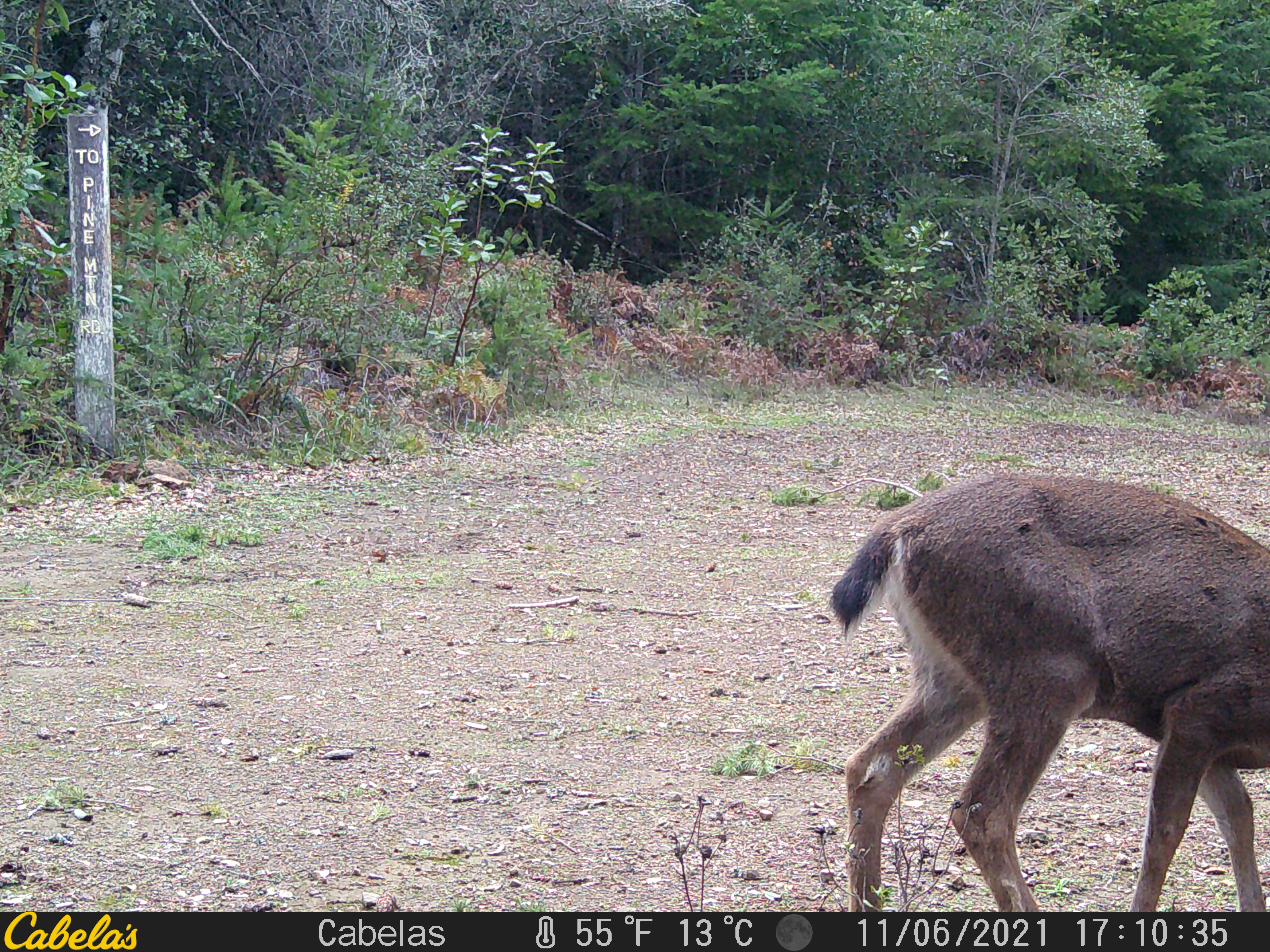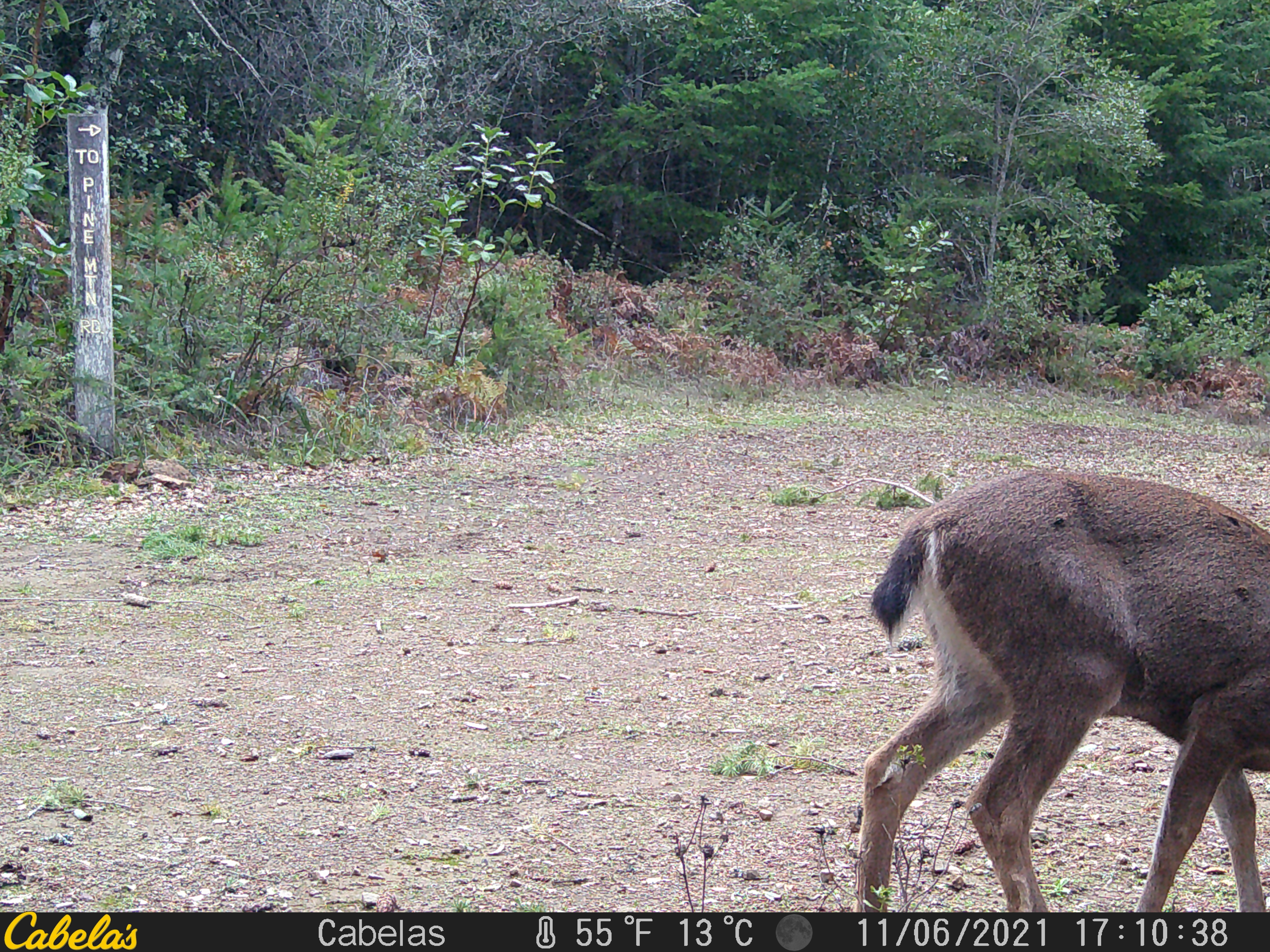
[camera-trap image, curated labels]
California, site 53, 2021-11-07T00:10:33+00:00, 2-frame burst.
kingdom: Animalia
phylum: Chordata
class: Mammalia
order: Artiodactyla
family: Cervidae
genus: Odocoileus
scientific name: Odocoileus hemionus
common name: mule deer